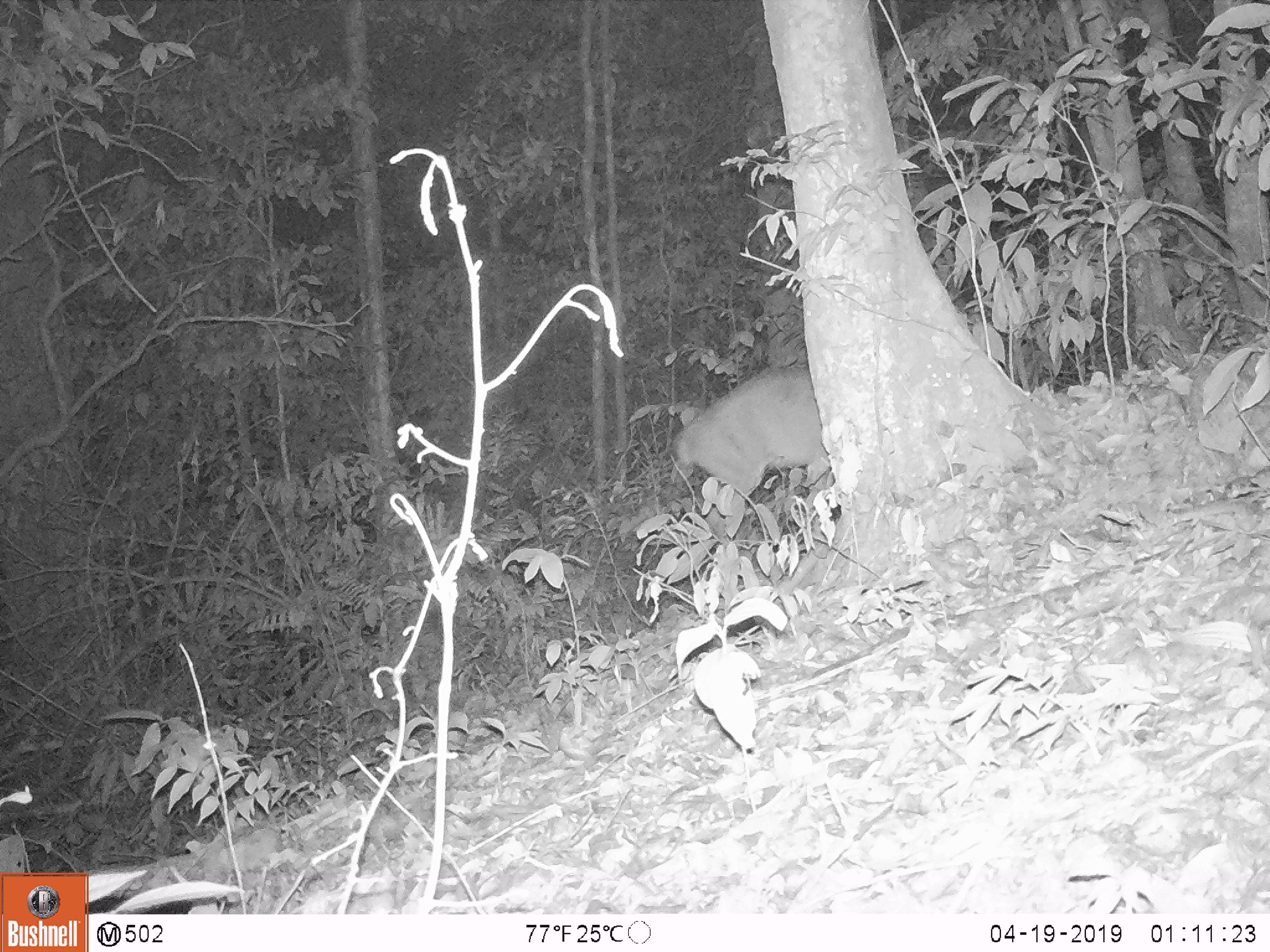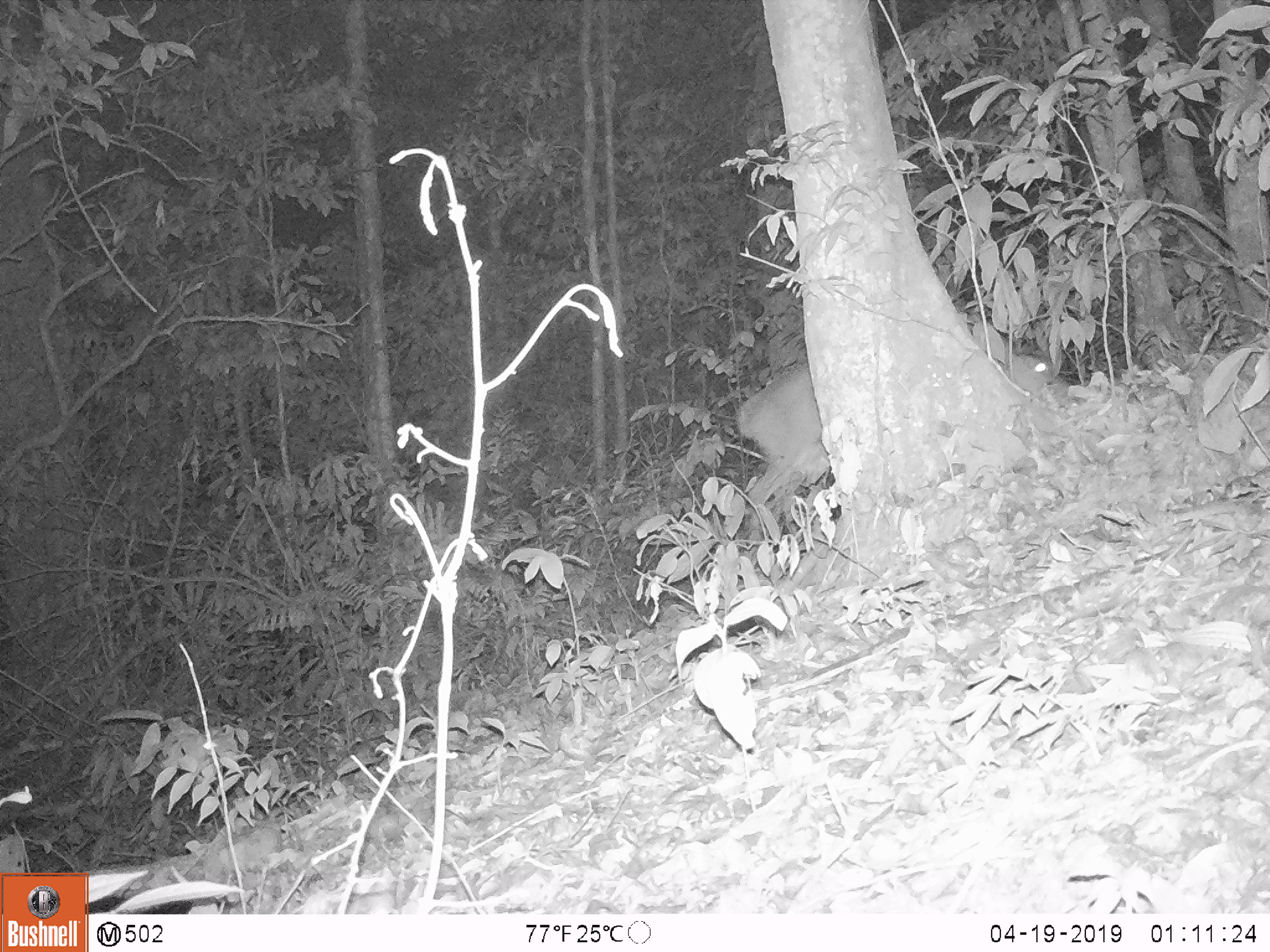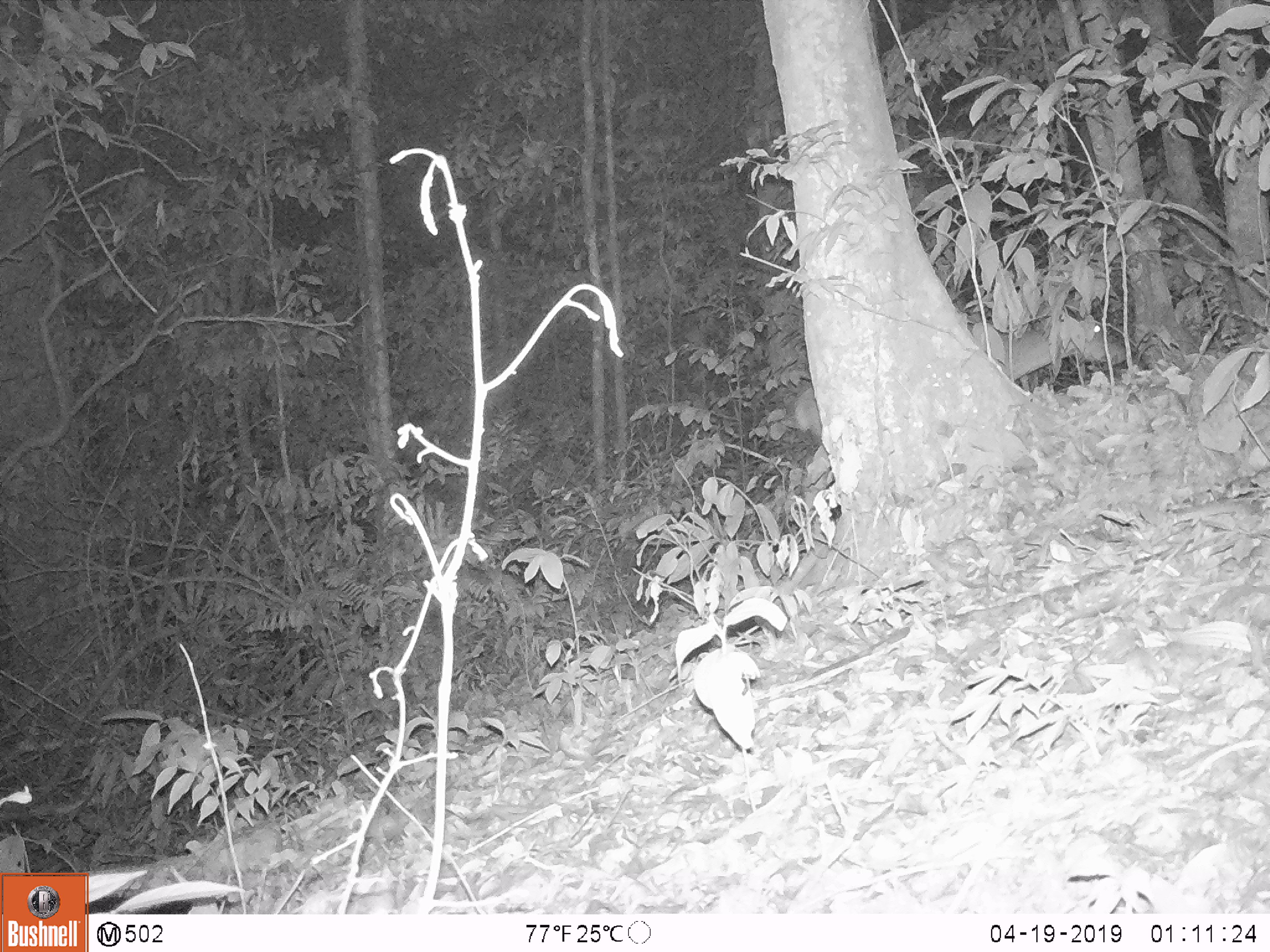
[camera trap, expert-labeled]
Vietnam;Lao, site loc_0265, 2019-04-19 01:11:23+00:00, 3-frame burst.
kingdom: Animalia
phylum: Chordata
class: Mammalia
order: Artiodactyla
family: Cervidae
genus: Muntiacus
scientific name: Muntiacus vuquangensis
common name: large-antlered muntjac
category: large antlered muntjac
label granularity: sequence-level